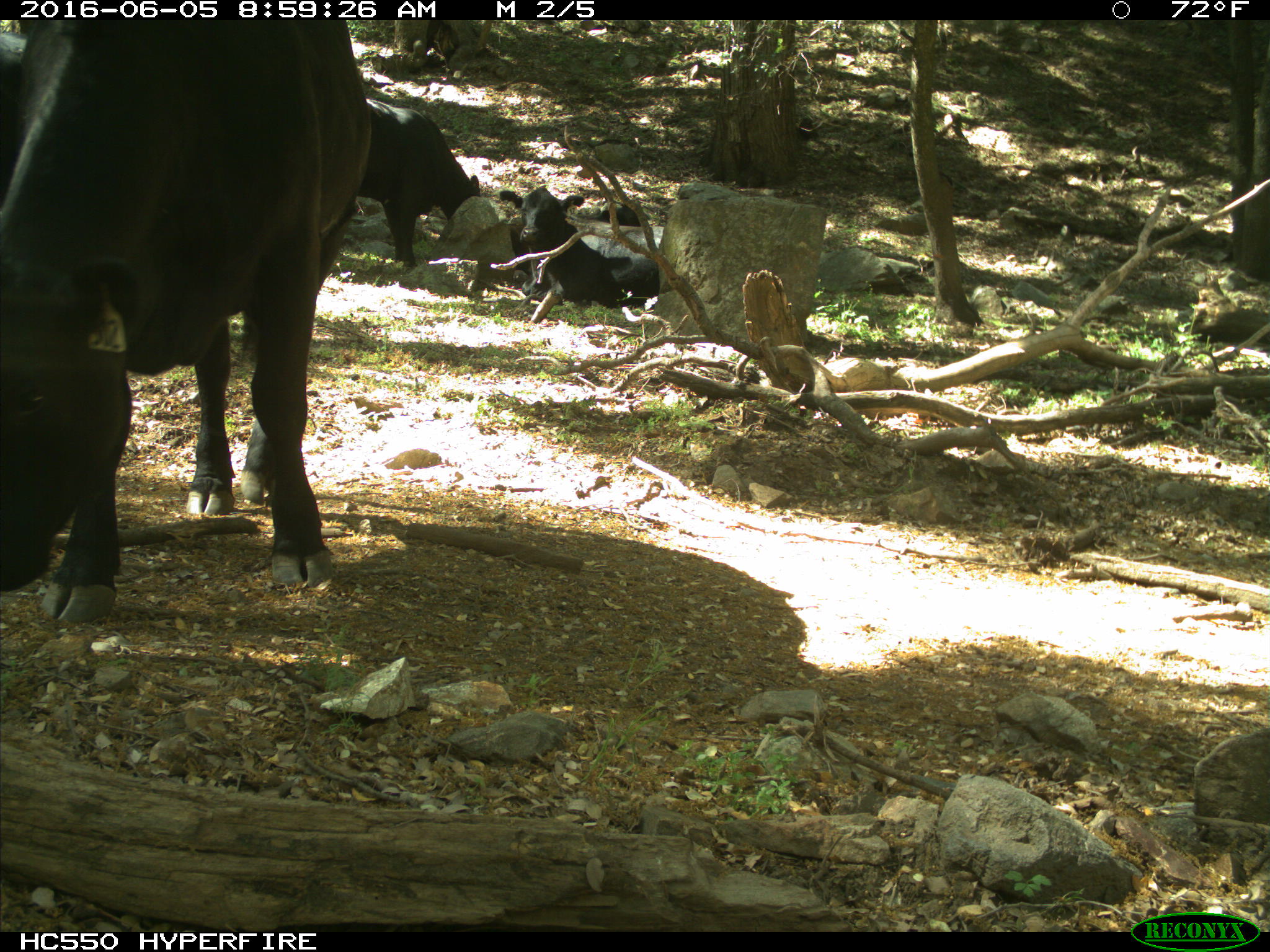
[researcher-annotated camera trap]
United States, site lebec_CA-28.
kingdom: Animalia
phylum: Chordata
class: Mammalia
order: Artiodactyla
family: Bovidae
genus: Bos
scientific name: Bos taurus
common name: domestic cow